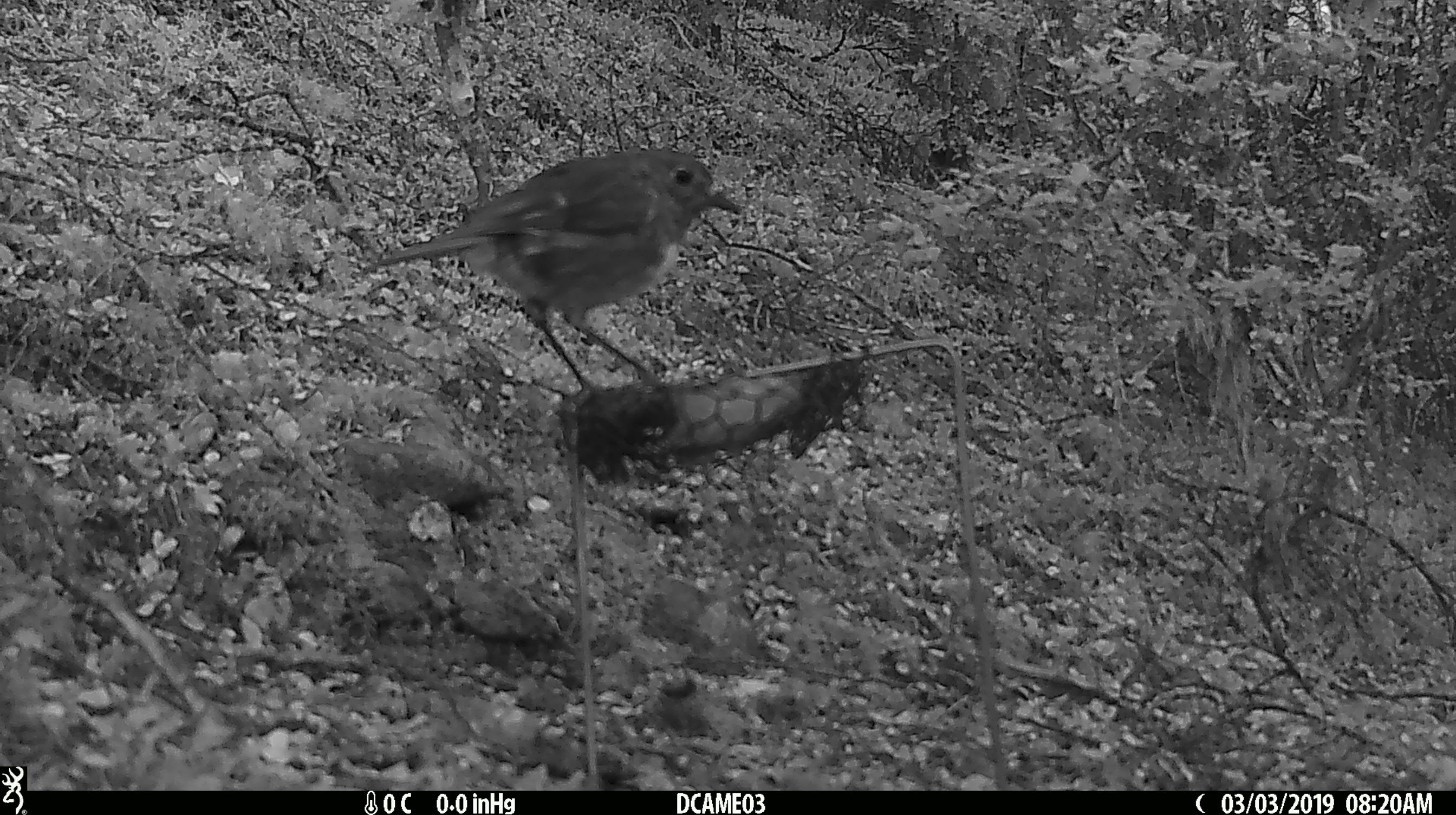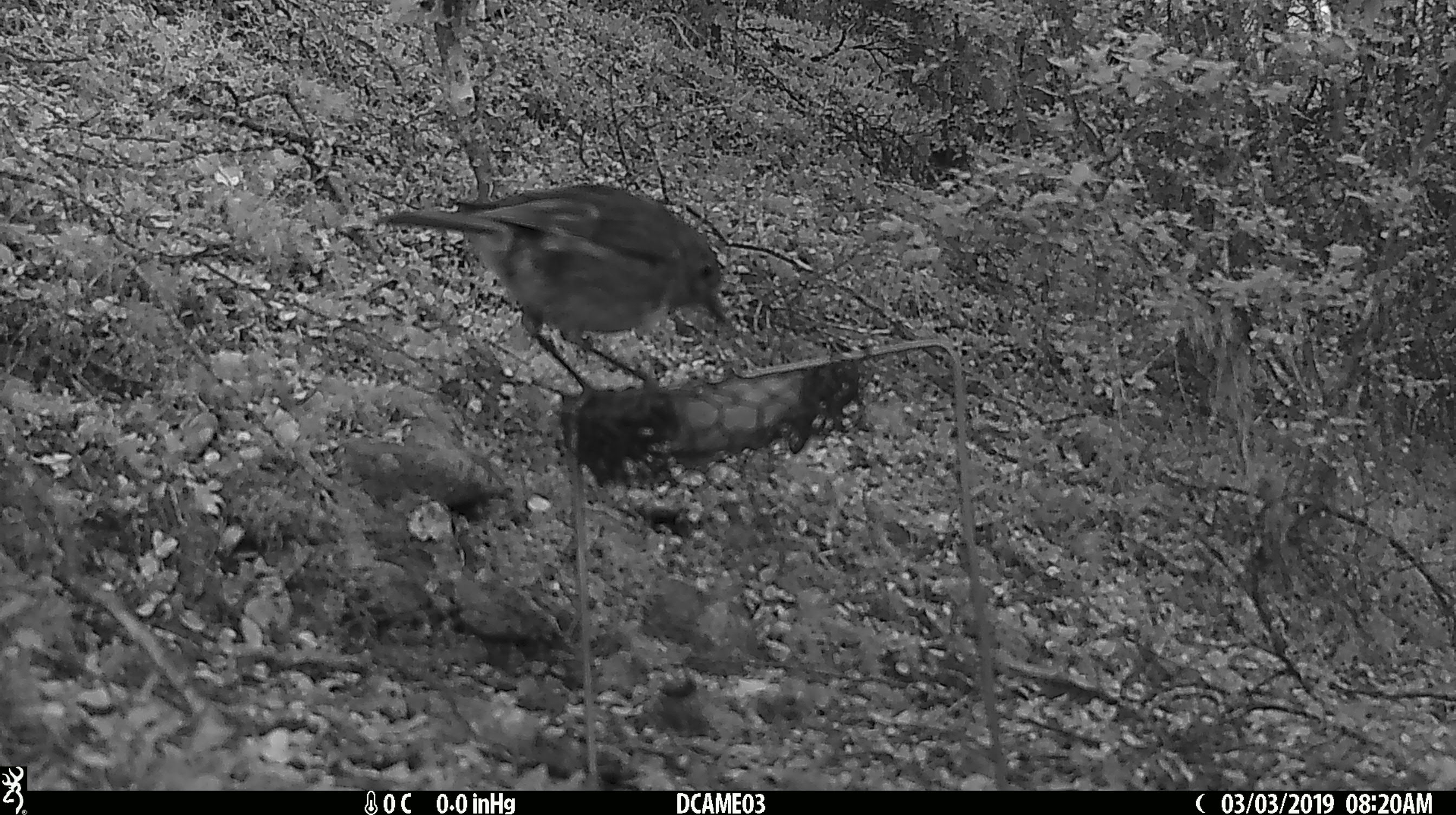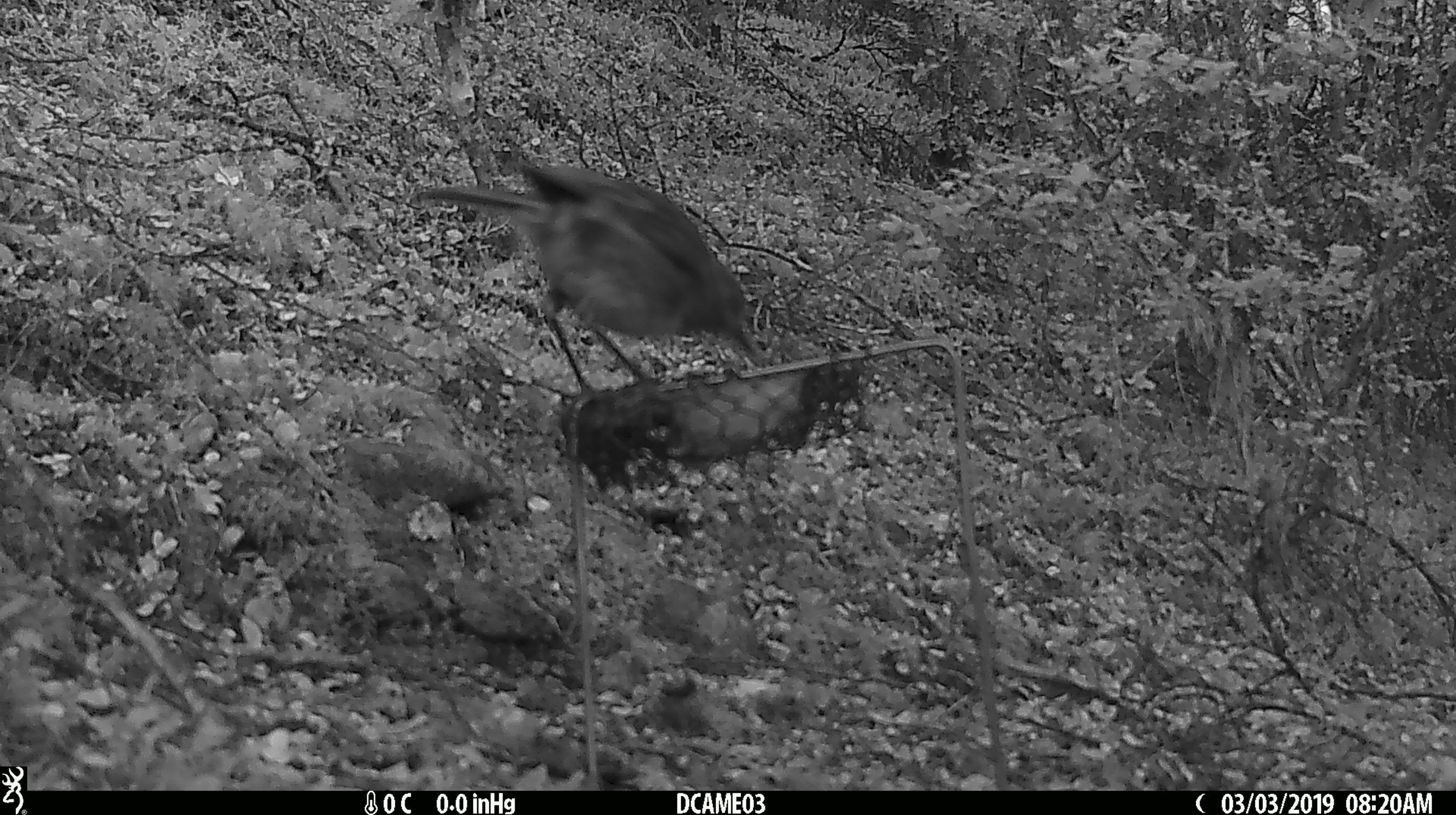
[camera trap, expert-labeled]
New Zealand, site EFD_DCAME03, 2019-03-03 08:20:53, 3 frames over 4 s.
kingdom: Animalia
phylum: Chordata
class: Aves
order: Passeriformes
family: Petroicidae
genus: Petroica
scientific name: Petroica australis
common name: new zealand robin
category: robin